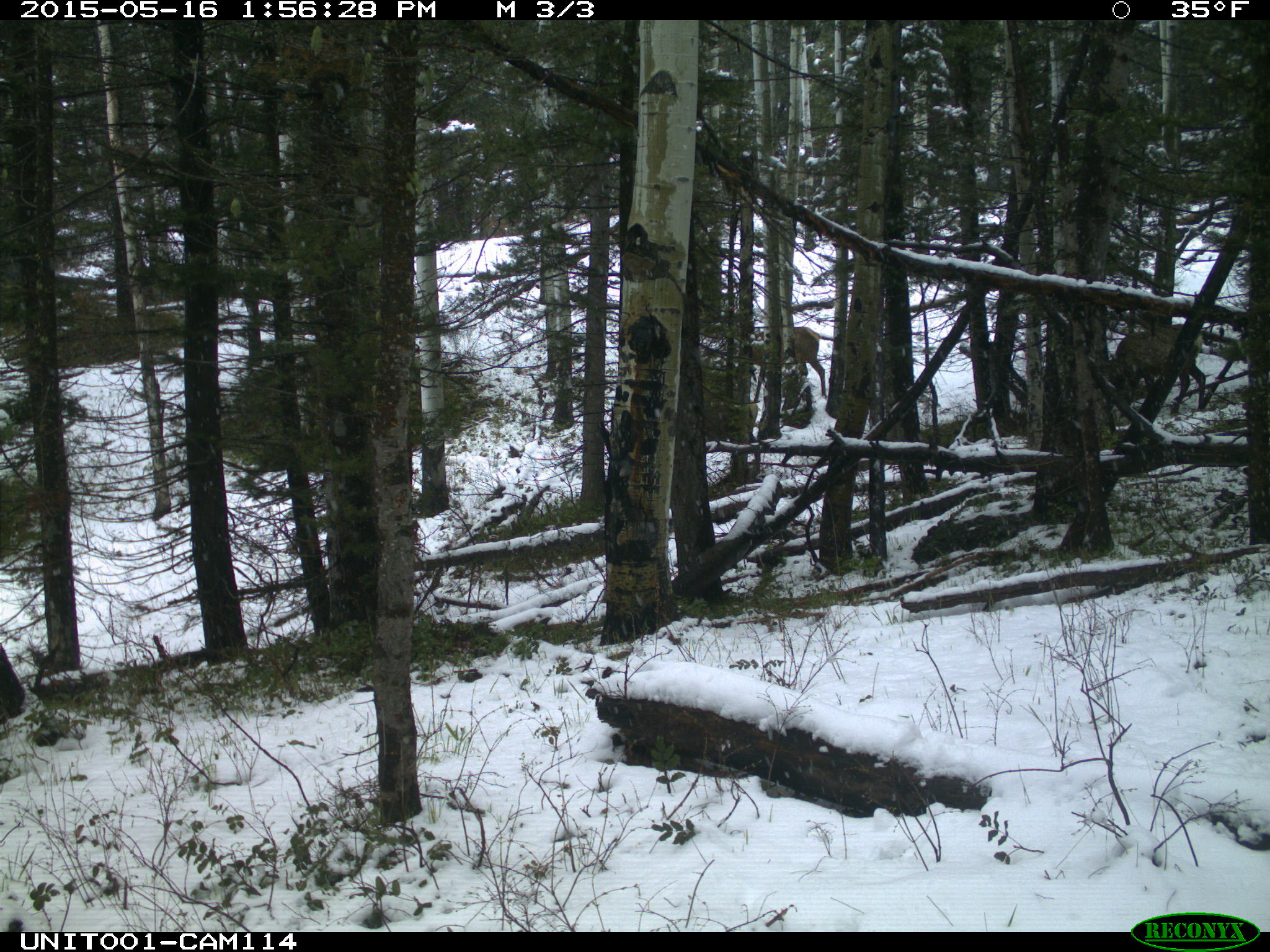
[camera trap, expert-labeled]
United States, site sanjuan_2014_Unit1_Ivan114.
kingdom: Animalia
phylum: Chordata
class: Mammalia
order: Artiodactyla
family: Cervidae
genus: Cervus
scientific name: Cervus elaphus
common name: red deer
Cervus elaphus (red deer).